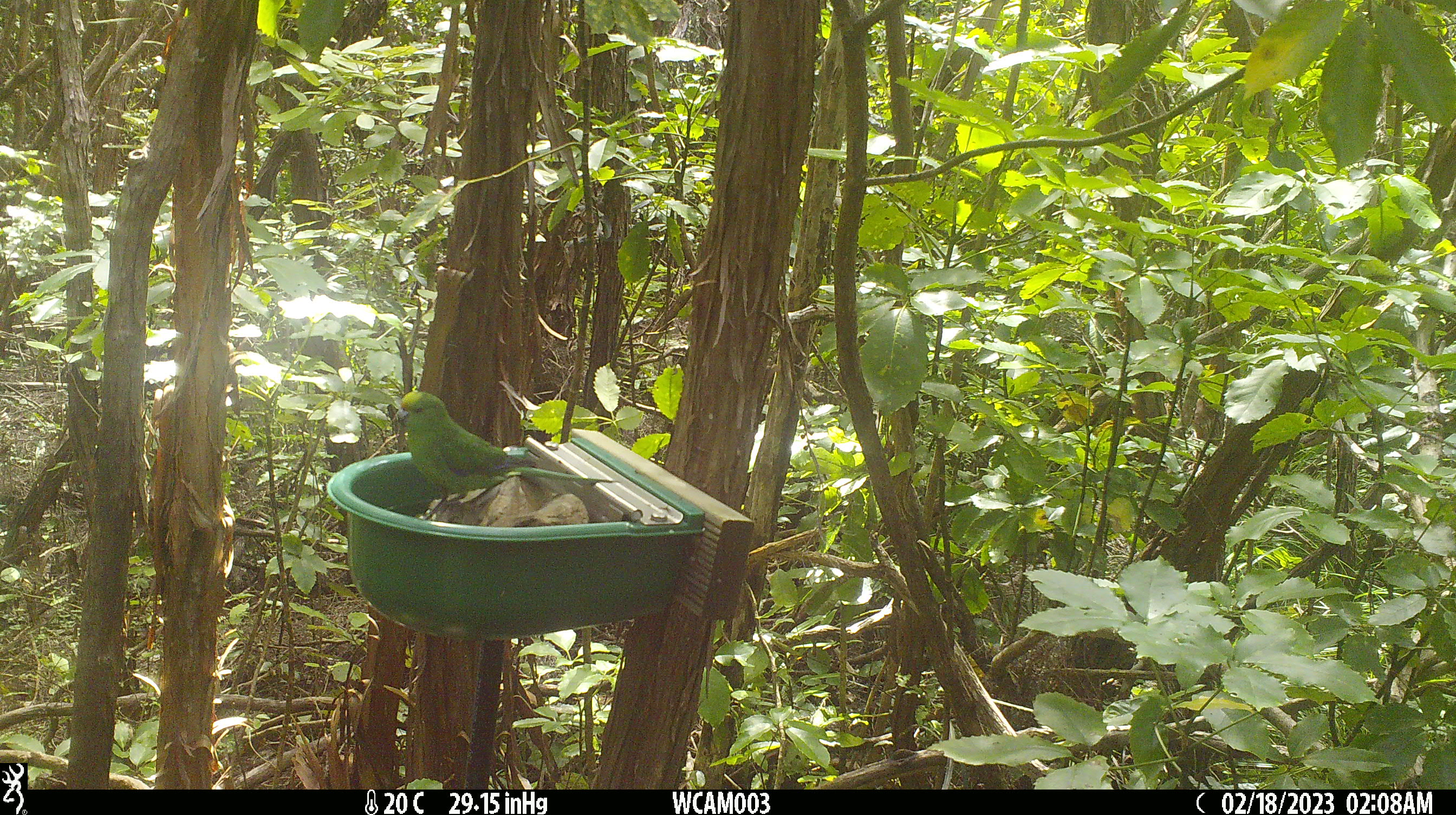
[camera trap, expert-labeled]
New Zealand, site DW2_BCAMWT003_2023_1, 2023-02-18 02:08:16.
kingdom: Animalia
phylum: Chordata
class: Aves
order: Psittaciformes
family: Psittaculidae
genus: Cyanoramphus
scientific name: Cyanoramphus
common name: parakeet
Parakeet (Cyanoramphus).